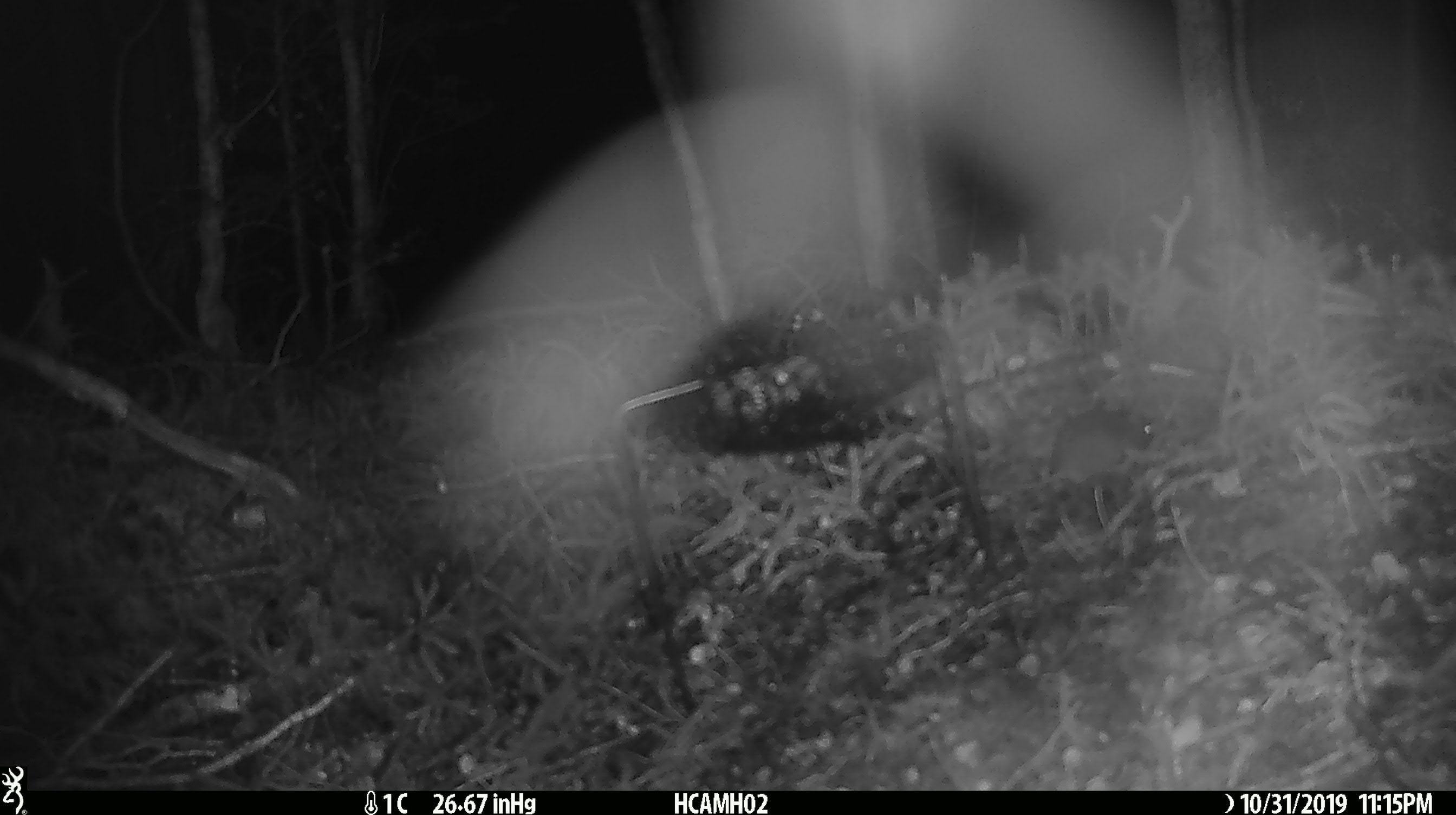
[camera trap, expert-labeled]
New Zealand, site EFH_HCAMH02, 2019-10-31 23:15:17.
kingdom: Animalia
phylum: Chordata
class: Mammalia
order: Rodentia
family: Muridae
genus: Mus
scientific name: Mus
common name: mouse